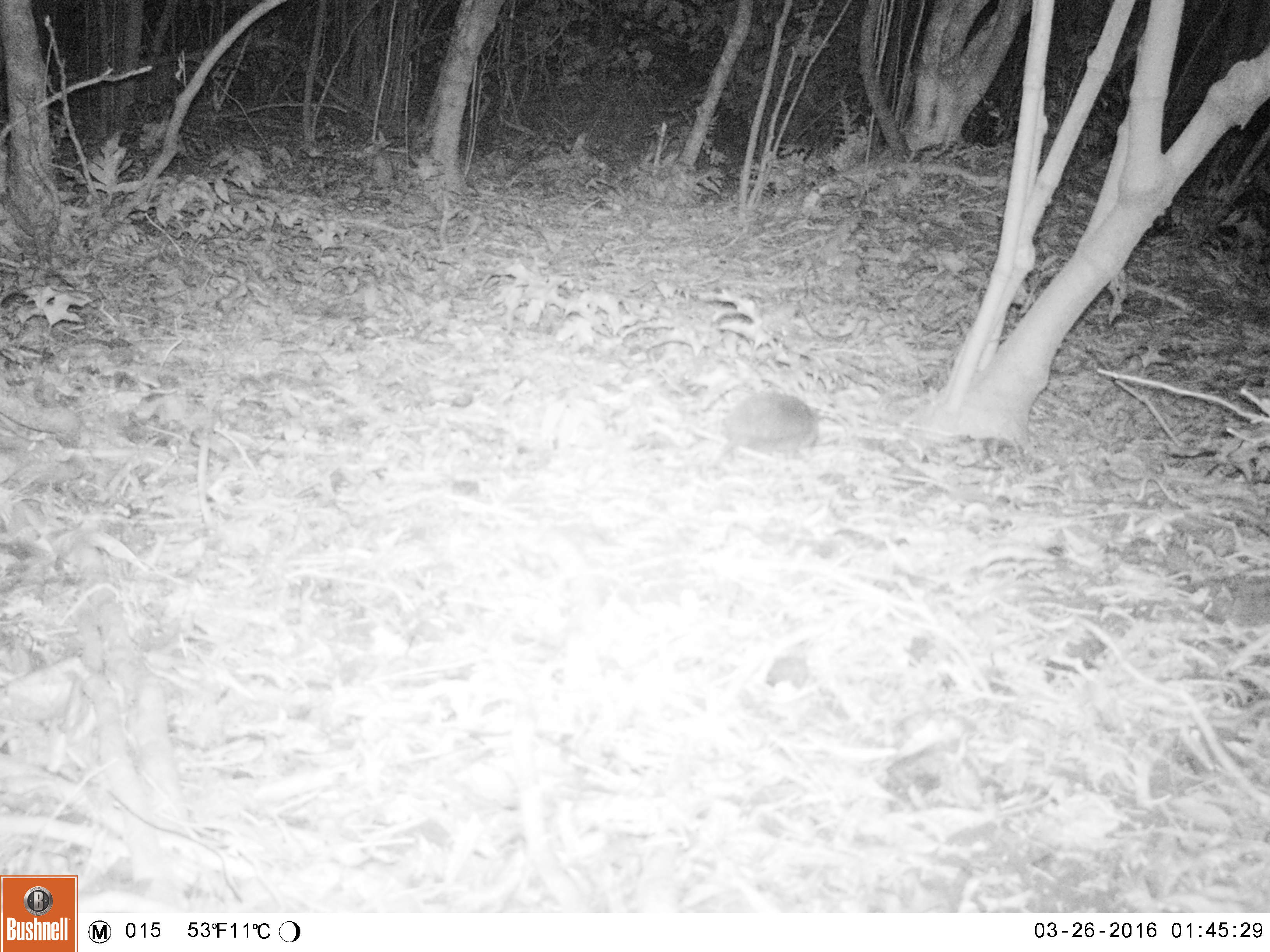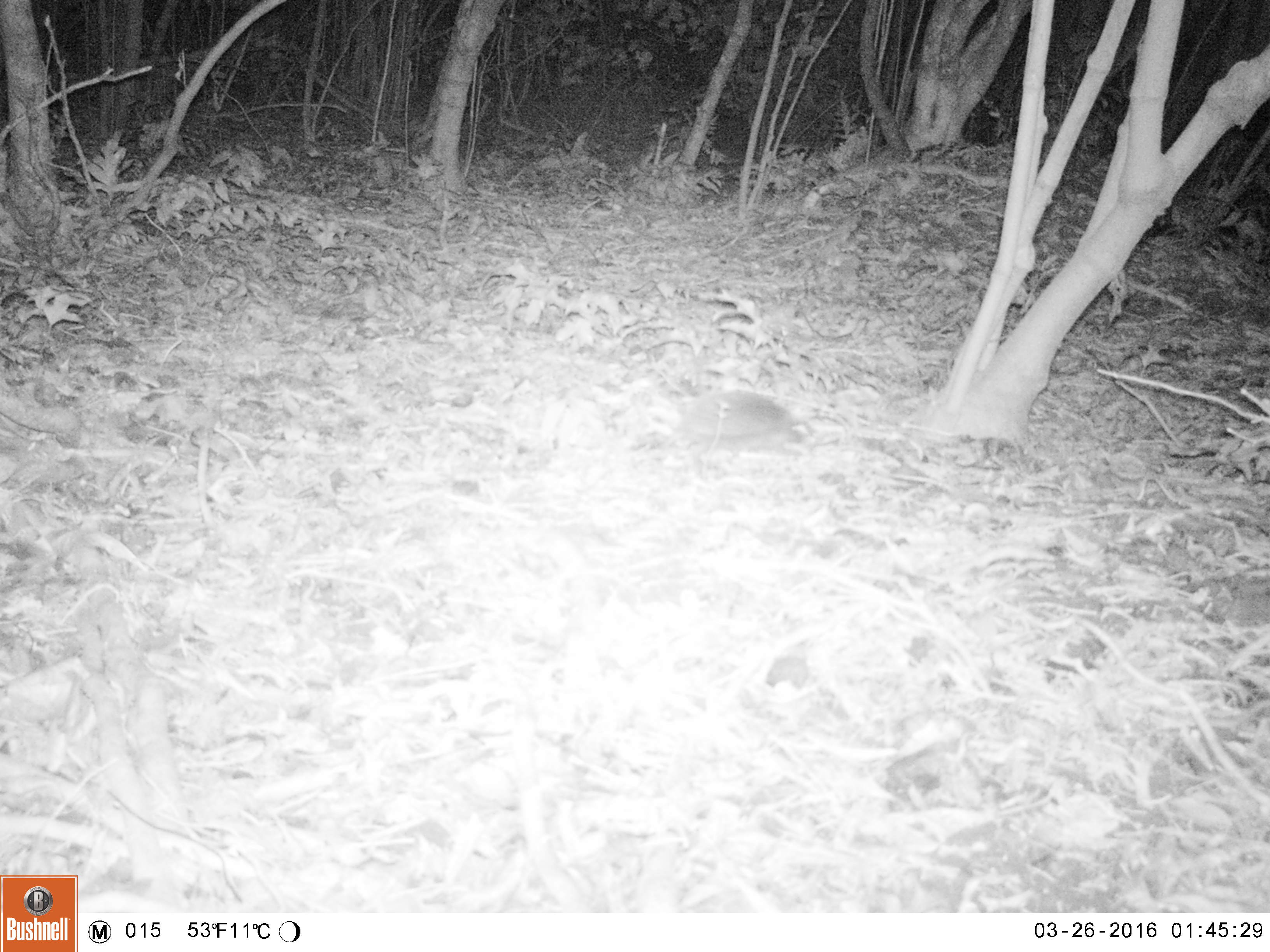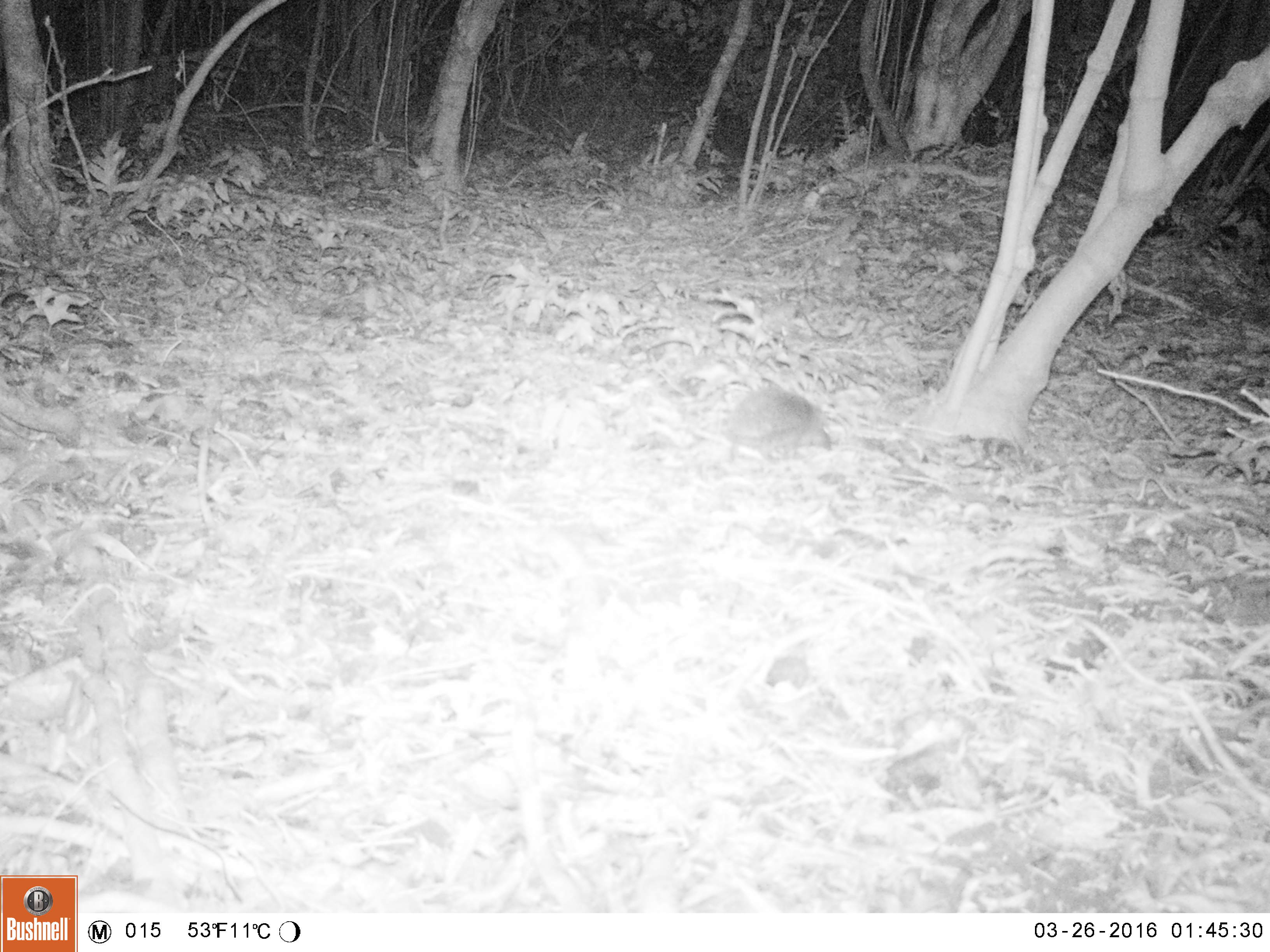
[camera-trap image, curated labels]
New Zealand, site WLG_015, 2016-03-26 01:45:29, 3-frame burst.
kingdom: Animalia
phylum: Chordata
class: Mammalia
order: Eulipotyphla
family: Erinaceidae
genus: Erinaceus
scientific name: Erinaceus europaeus europaeus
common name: european hedgehog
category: hedgehog